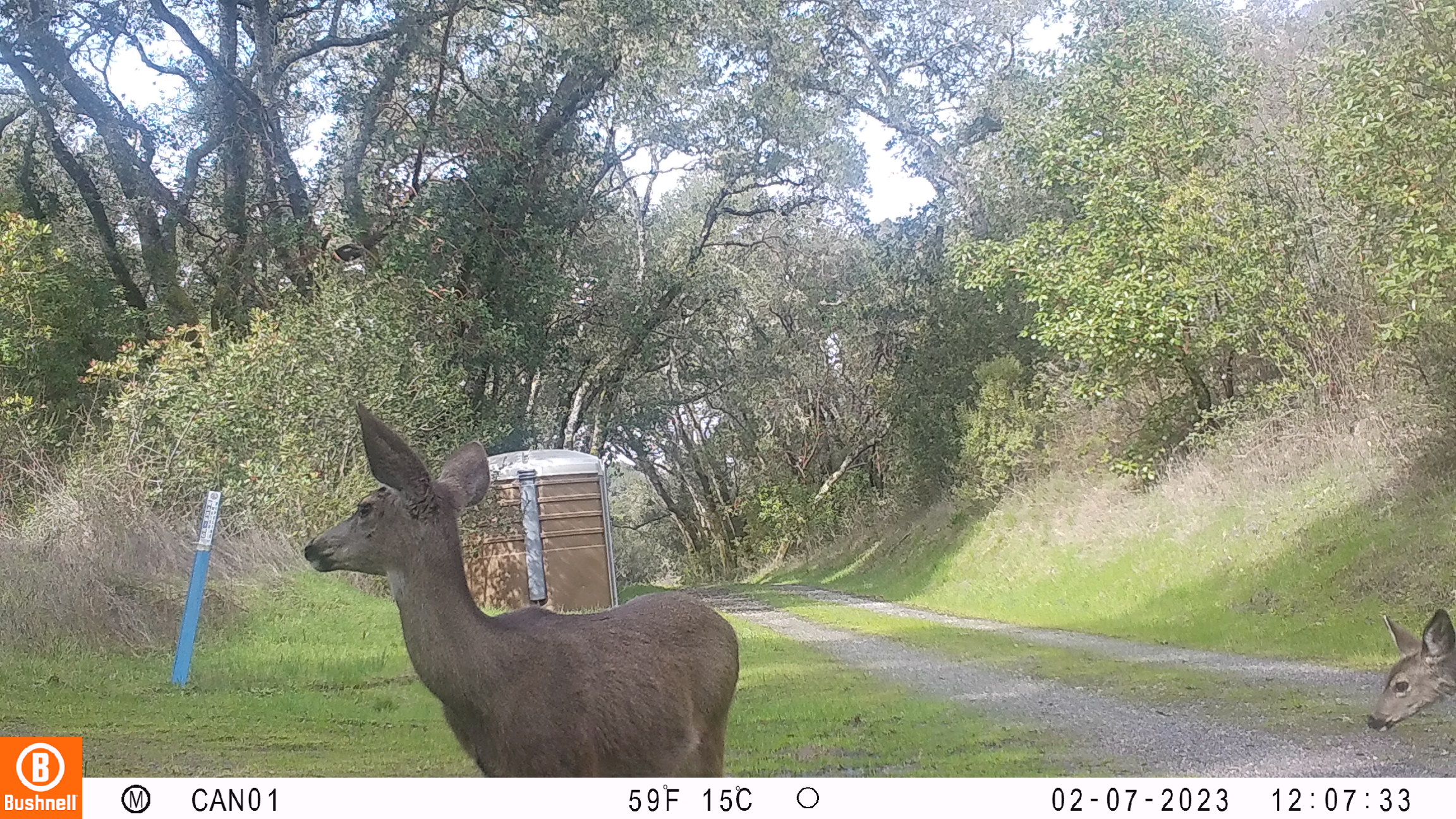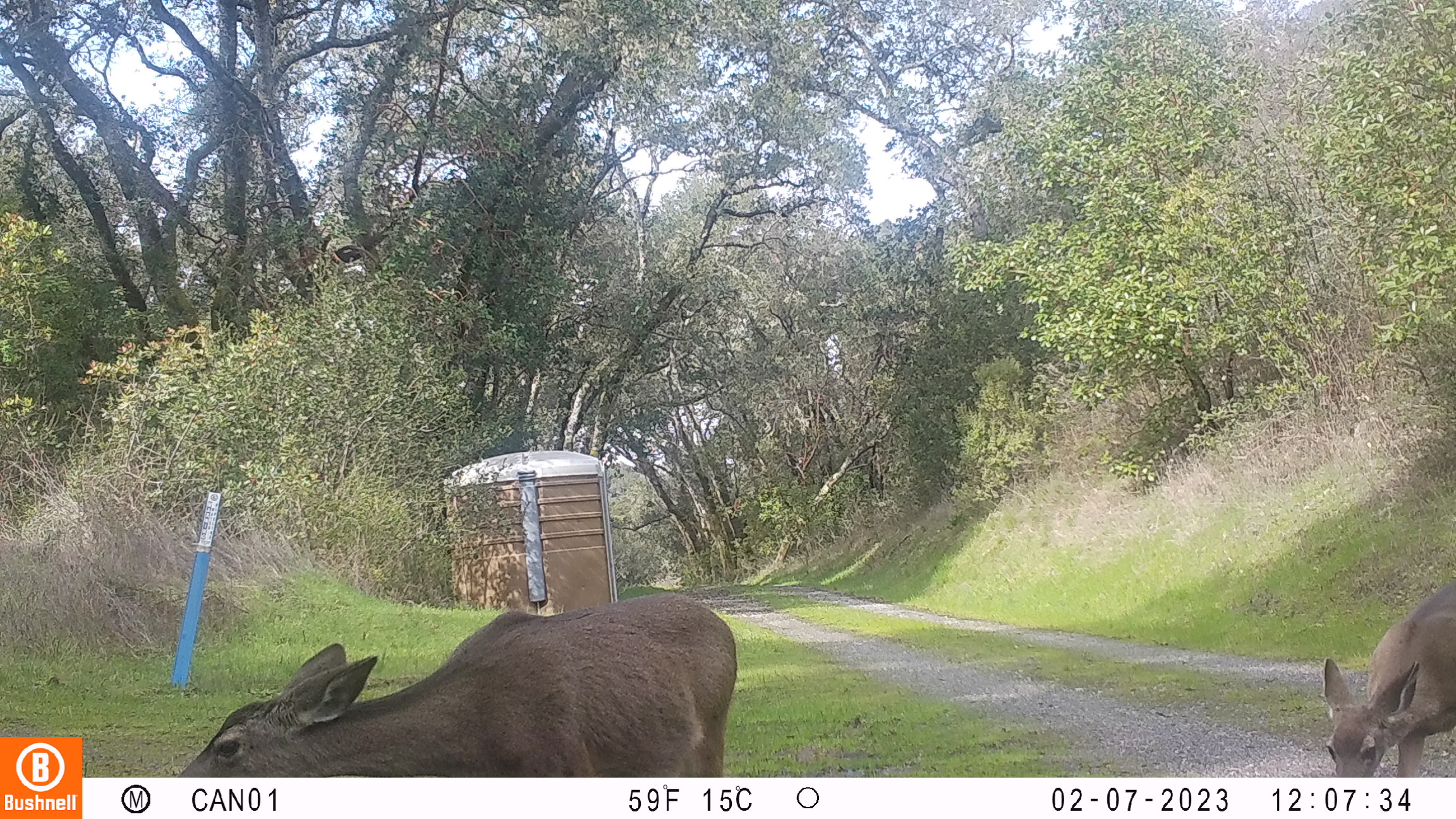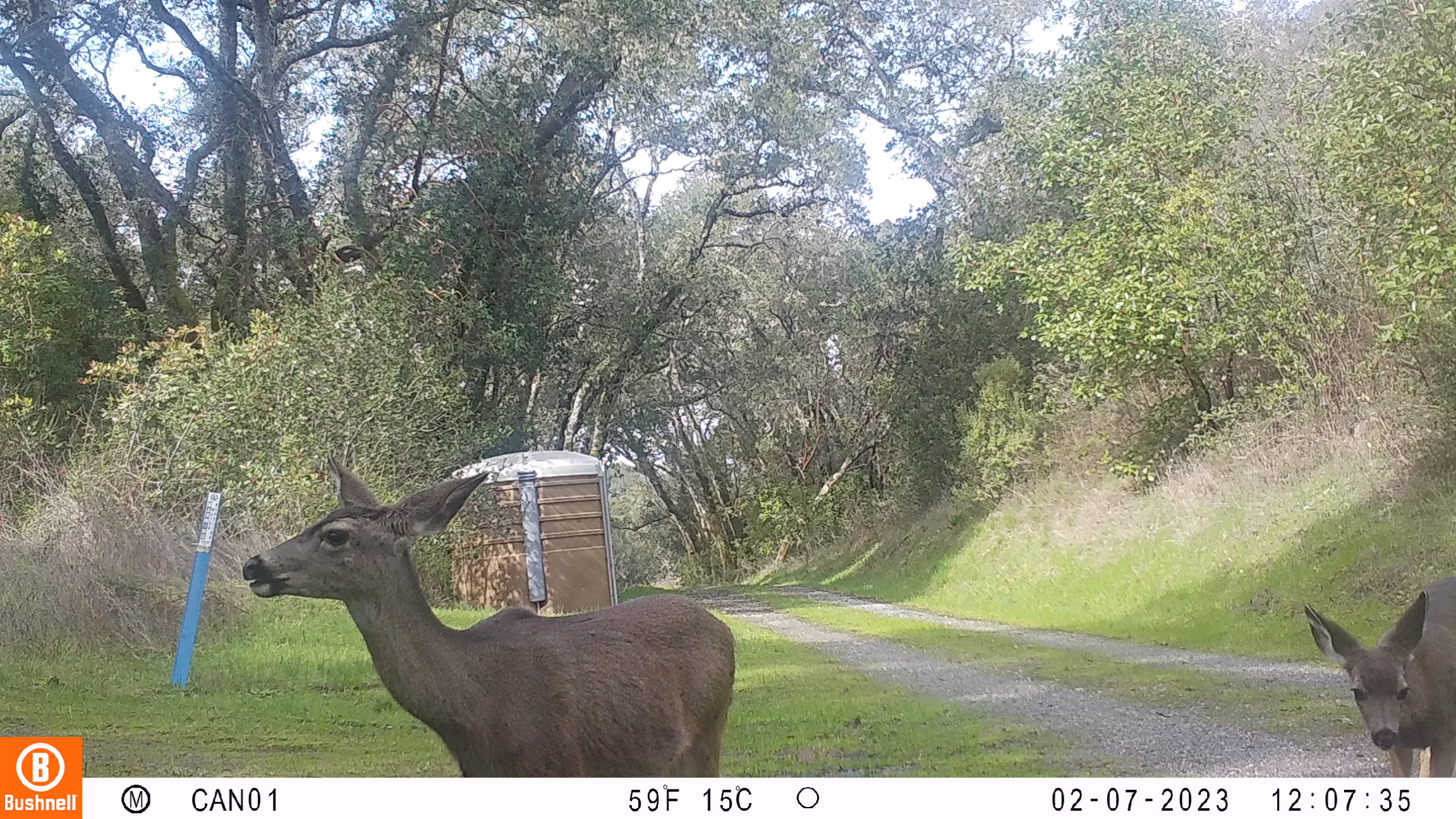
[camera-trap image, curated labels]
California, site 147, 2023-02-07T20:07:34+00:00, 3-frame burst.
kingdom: Animalia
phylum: Chordata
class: Mammalia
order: Artiodactyla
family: Cervidae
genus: Odocoileus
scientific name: Odocoileus hemionus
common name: mule deer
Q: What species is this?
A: Mule deer (Odocoileus hemionus).